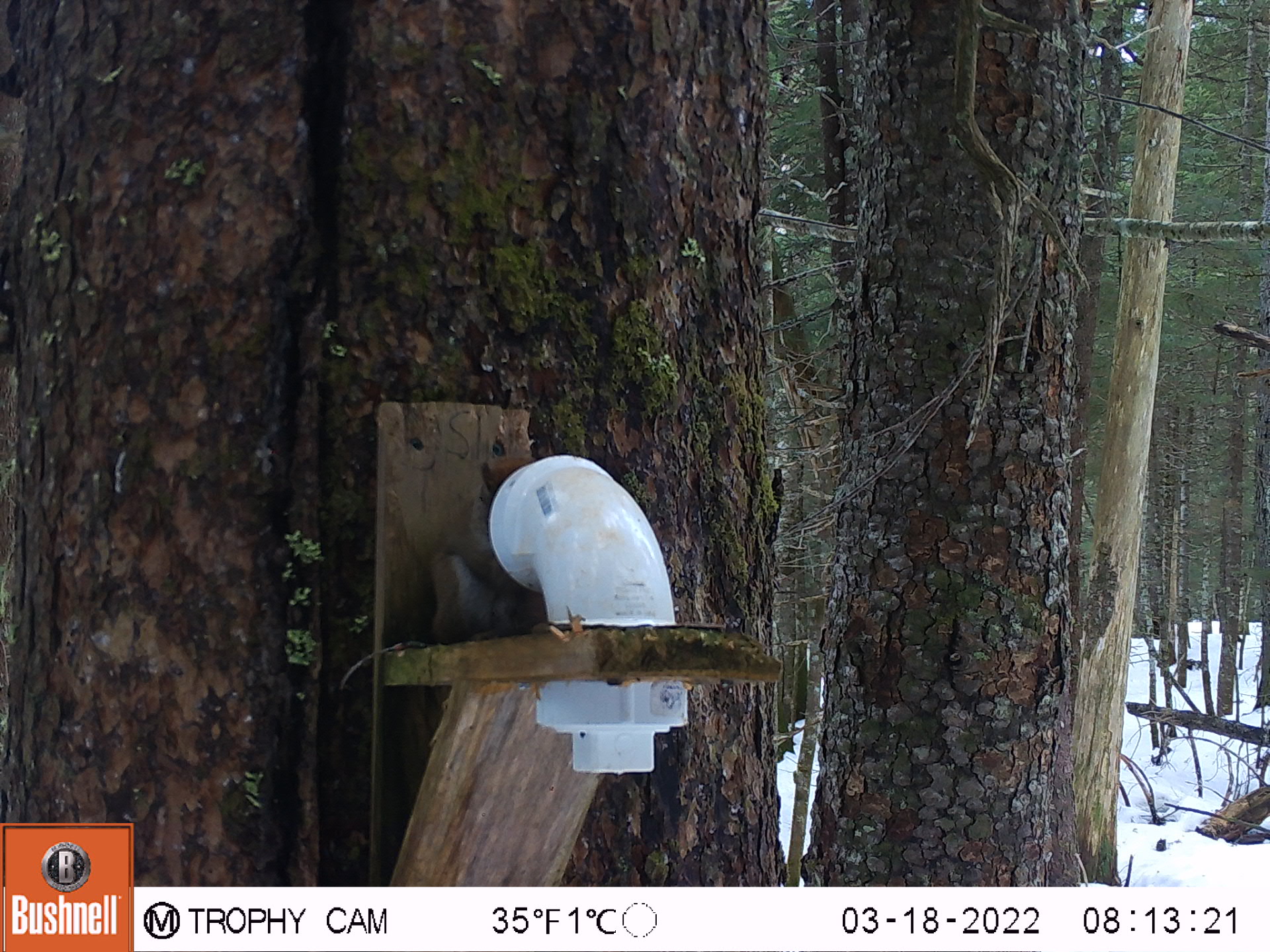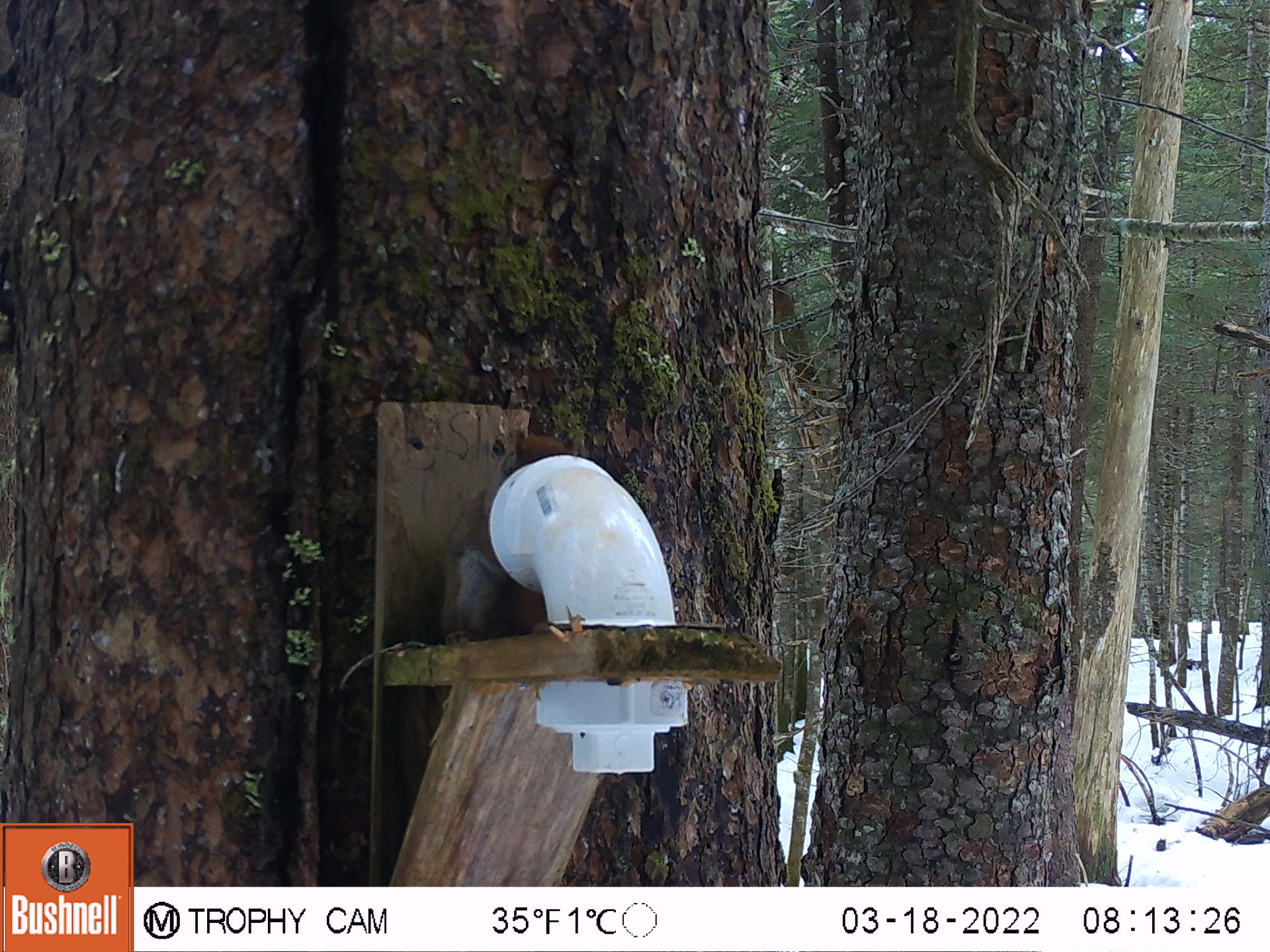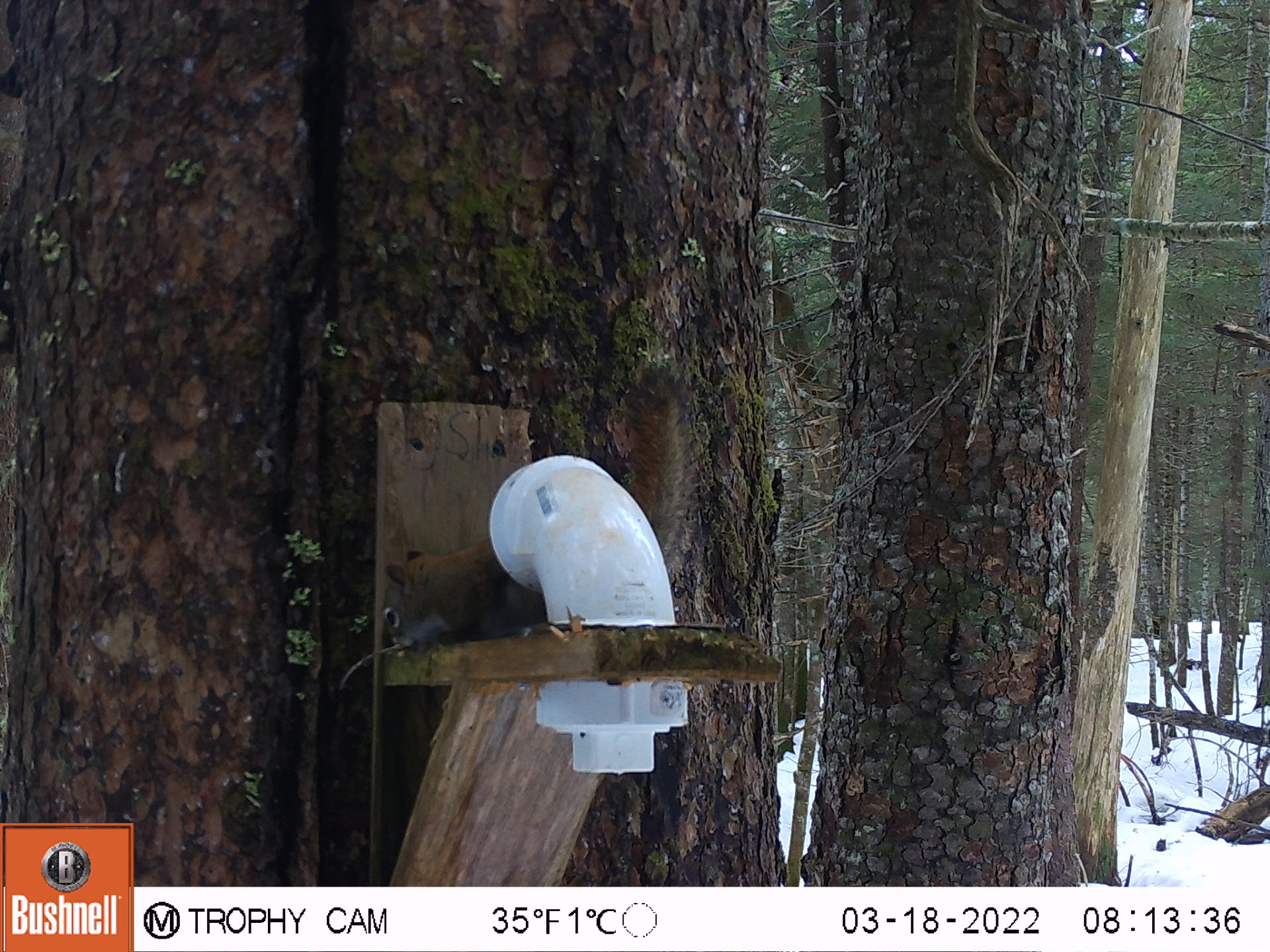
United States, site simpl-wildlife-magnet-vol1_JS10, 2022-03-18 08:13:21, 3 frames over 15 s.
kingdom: Animalia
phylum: Chordata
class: Mammalia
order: Rodentia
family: Sciuridae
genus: Tamiasciurus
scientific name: Tamiasciurus hudsonicus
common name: red squirrel